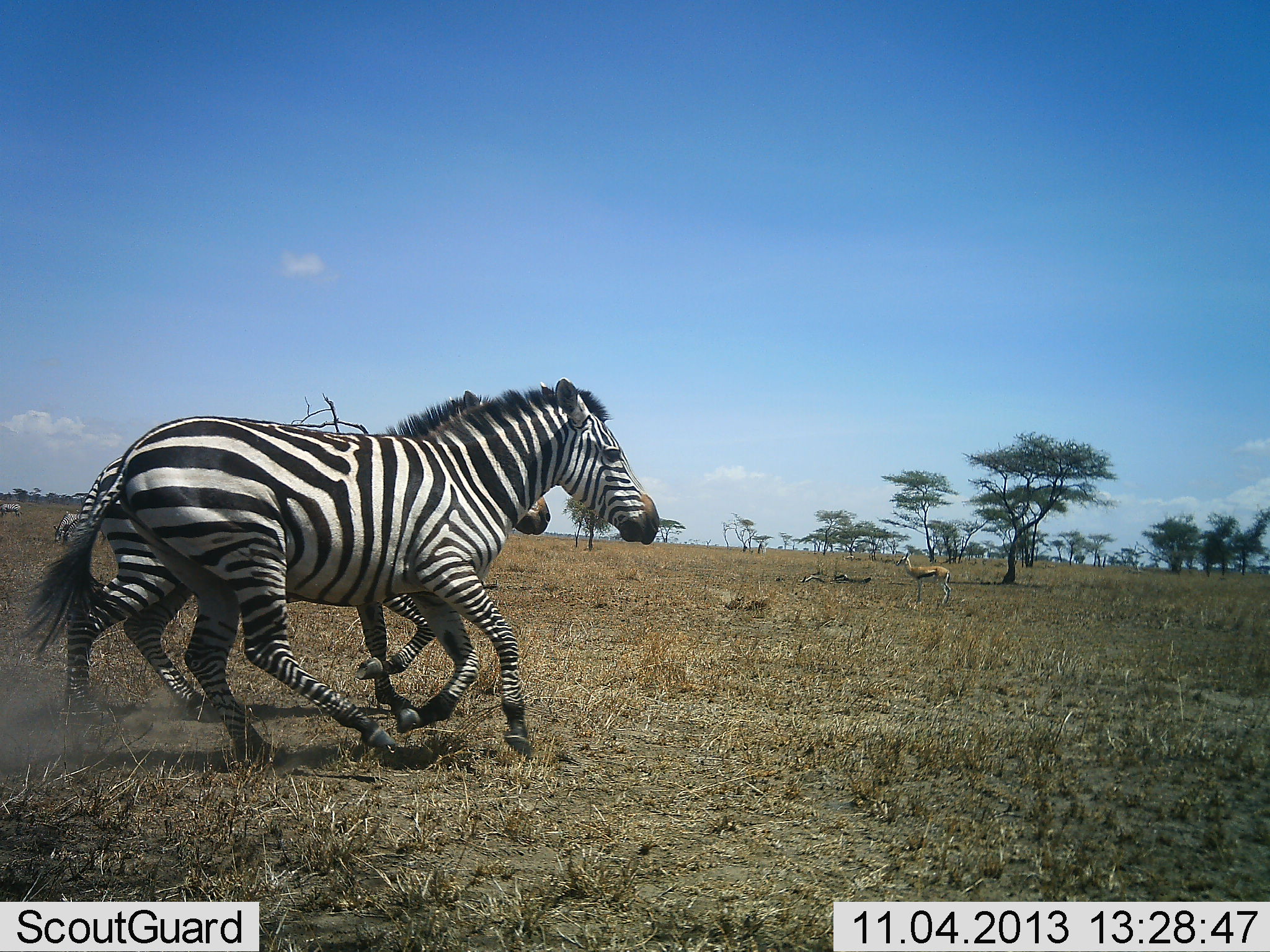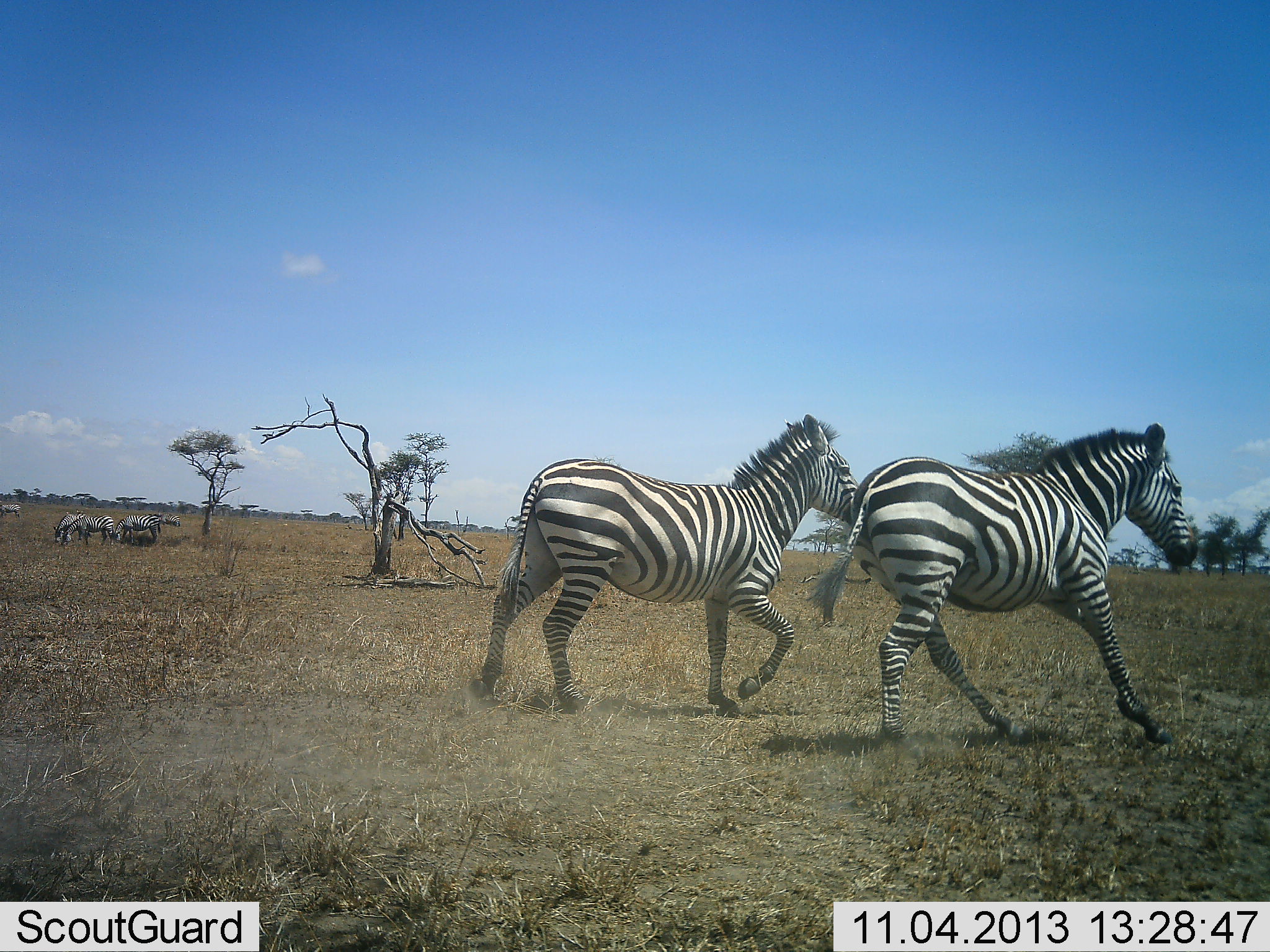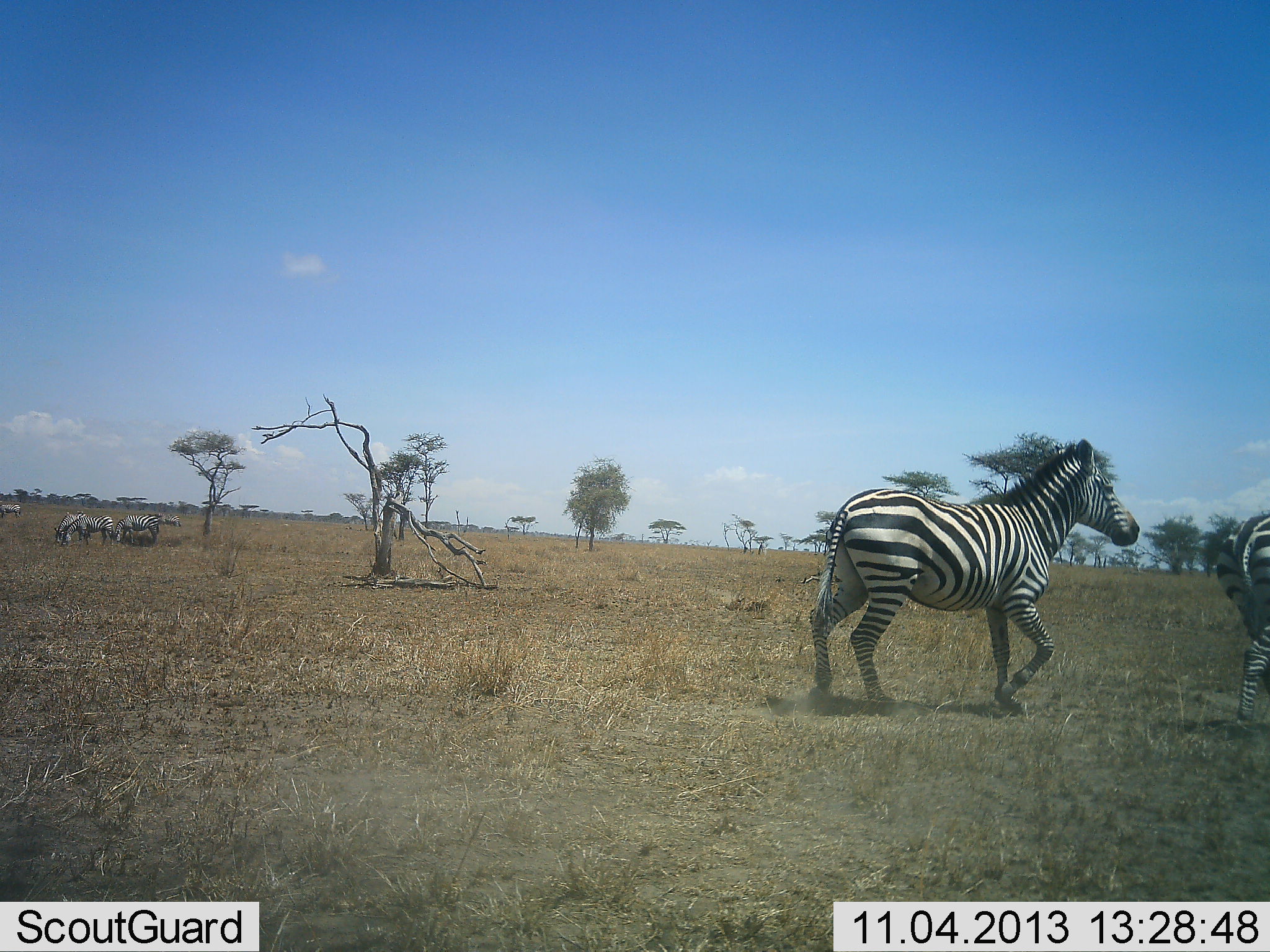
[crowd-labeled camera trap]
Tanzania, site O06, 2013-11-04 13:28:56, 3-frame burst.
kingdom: Animalia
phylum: Chordata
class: Mammalia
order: Perissodactyla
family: Equidae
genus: Equus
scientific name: Equus quagga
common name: plains zebra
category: zebra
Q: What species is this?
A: Zebra (plains zebra) (Equus quagga).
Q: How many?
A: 6.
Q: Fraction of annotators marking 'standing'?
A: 41%.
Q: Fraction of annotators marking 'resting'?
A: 0%.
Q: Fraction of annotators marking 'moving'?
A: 100%.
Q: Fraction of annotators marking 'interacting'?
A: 18%.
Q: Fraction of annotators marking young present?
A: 0%.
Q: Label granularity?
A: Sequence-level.